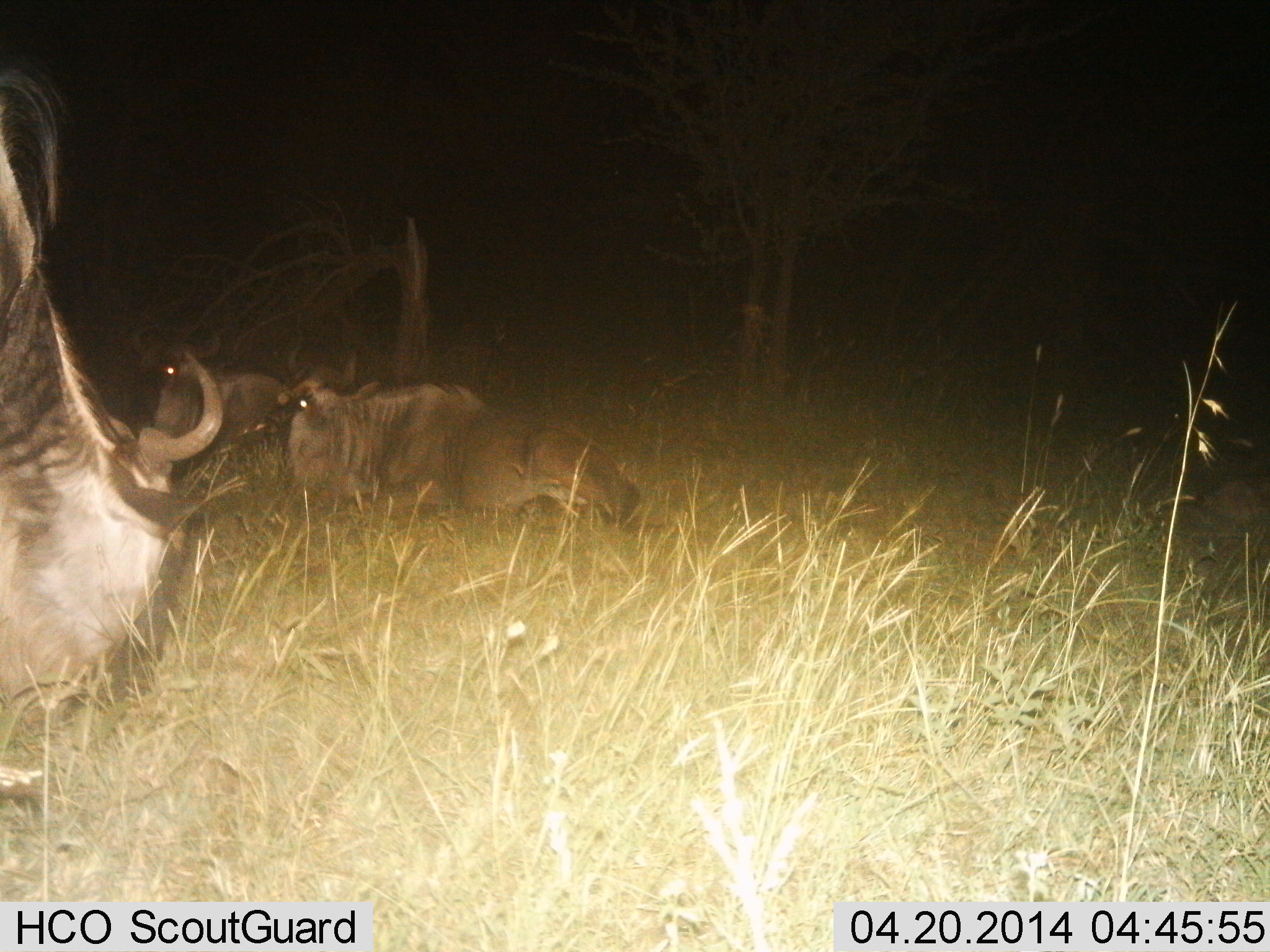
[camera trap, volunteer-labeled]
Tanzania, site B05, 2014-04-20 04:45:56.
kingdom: Animalia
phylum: Chordata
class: Mammalia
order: Artiodactyla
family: Bovidae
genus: Connochaetes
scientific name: Connochaetes taurinus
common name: blue wildebeest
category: wildebeest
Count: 3.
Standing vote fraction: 50%.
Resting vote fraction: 100%.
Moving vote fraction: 0%.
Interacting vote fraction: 0%.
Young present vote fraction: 0%.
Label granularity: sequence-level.